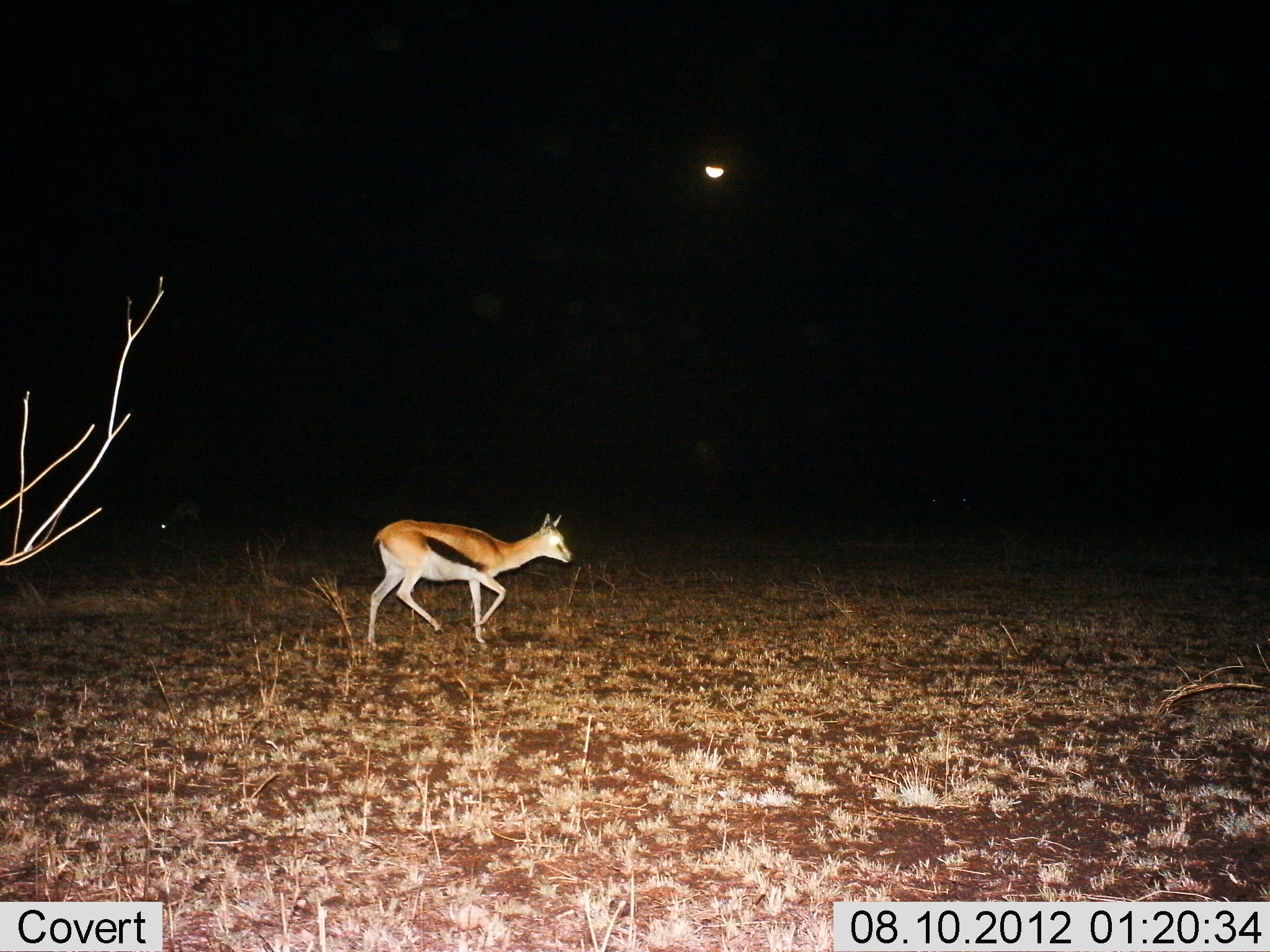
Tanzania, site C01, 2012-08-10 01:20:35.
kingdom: Animalia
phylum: Chordata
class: Mammalia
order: Artiodactyla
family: Bovidae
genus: Eudorcas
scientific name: Eudorcas thomsonii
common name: thomson's gazelle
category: gazellethomsons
Gazellethomsons (thomson's gazelle) (Eudorcas thomsonii), count 1. Behavior (volunteer vote fractions): standing 0%, resting 0%, moving 100%, interacting 0%. Young present (vote fraction): 0%. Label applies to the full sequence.